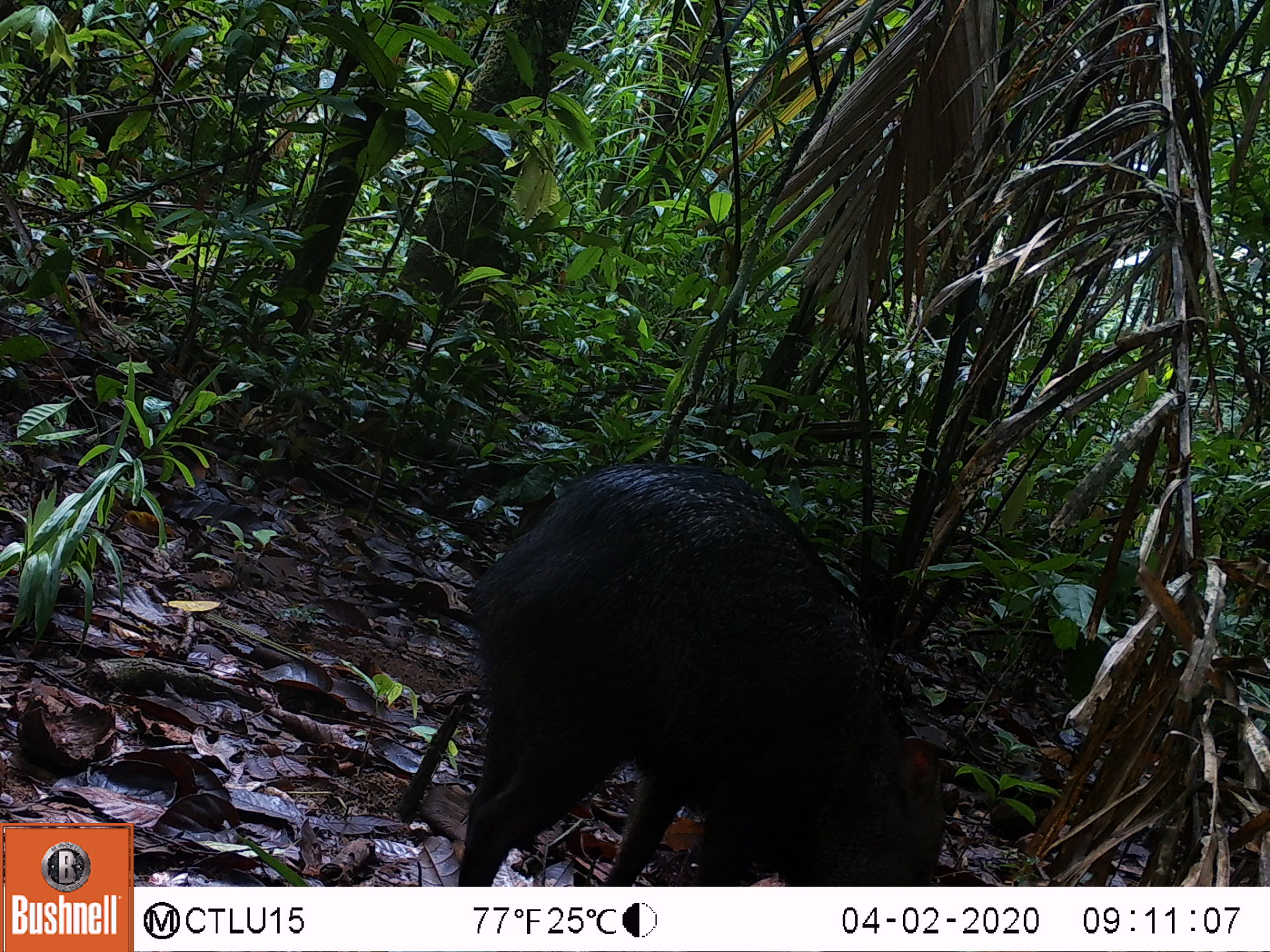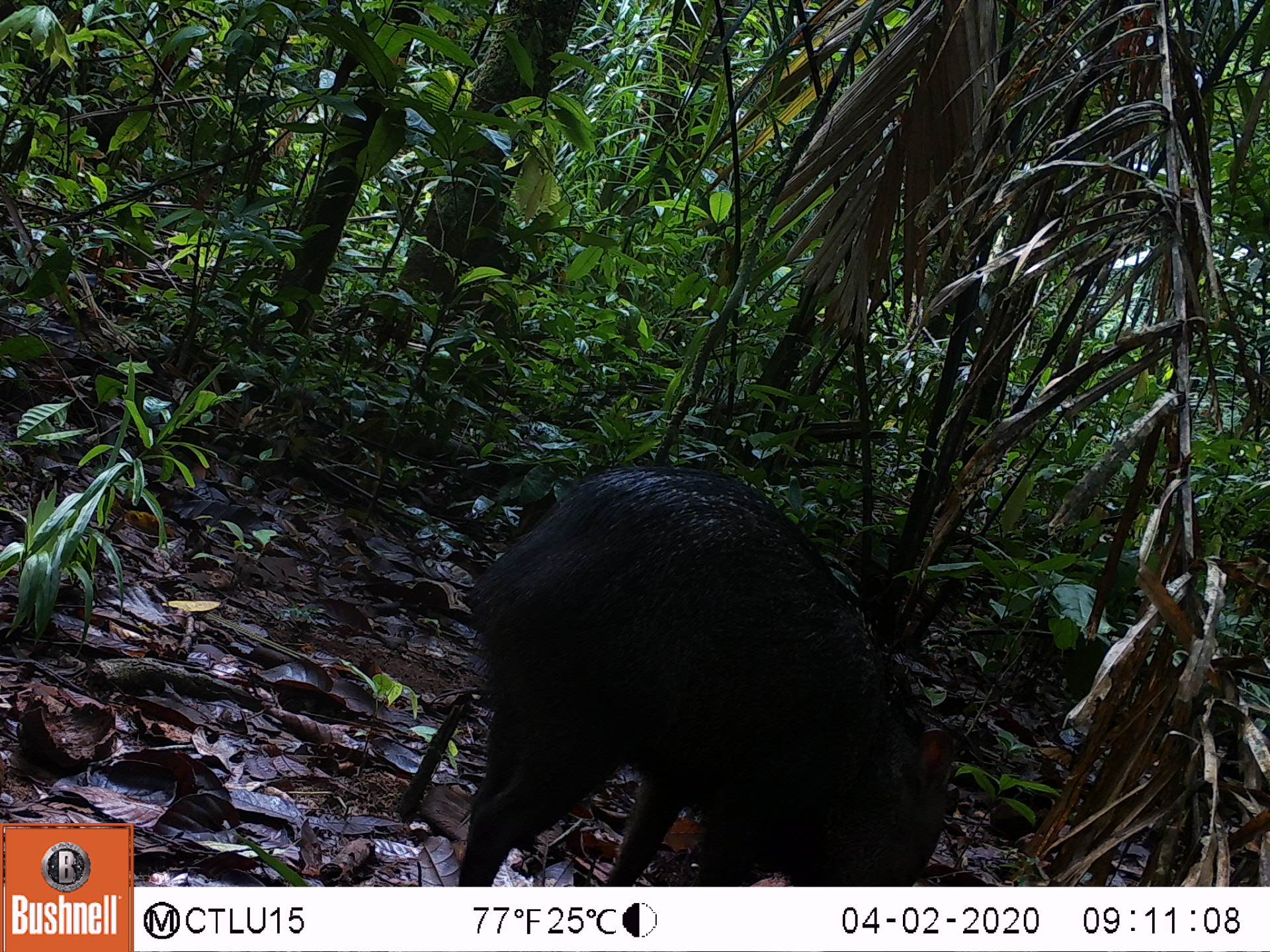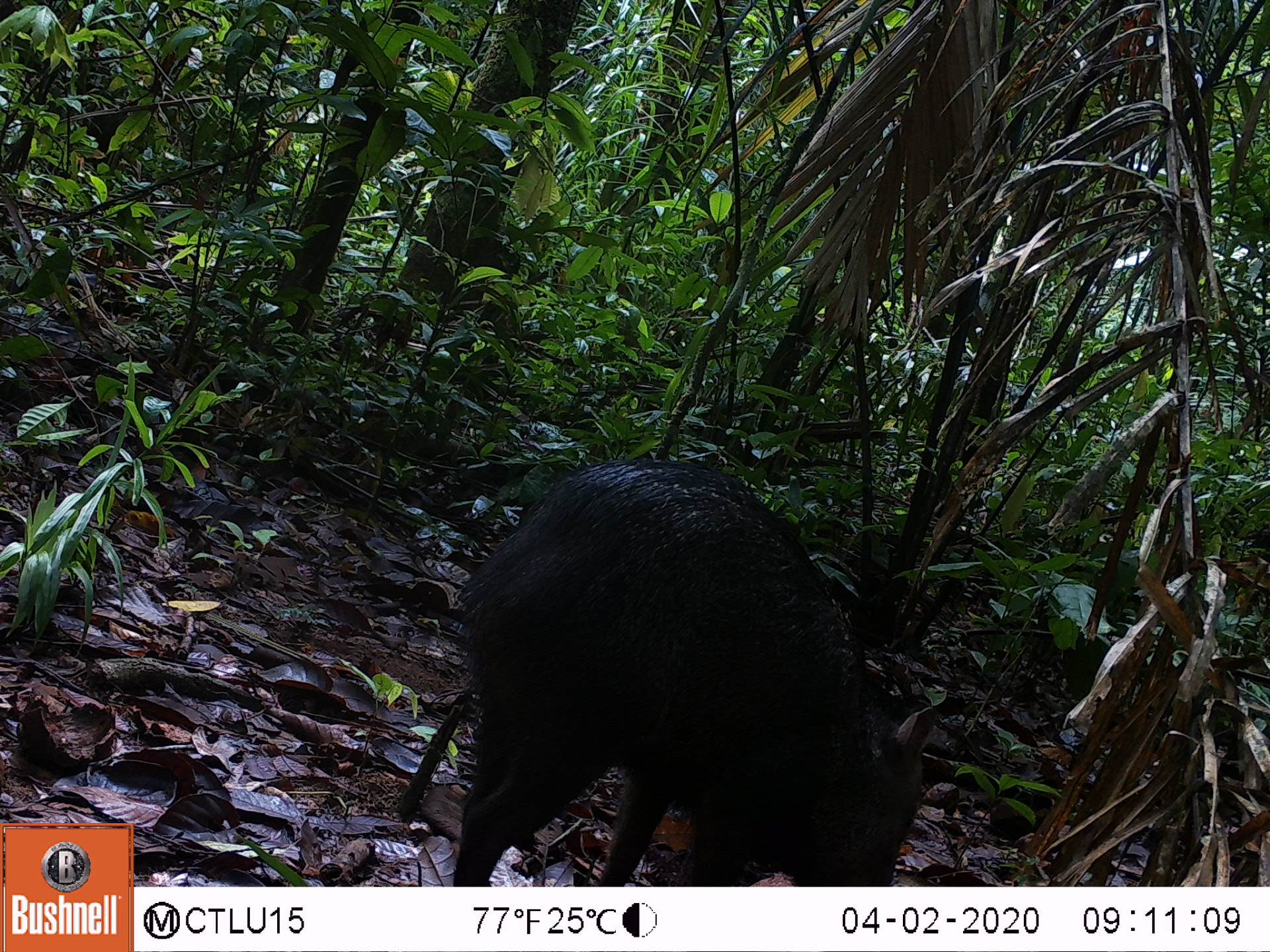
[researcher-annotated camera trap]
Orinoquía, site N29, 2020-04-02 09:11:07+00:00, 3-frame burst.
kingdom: Animalia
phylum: Chordata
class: Mammalia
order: Artiodactyla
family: Tayassuidae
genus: Pecari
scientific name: Pecari tajacu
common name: collared peccary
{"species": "collared peccary (Pecari tajacu)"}